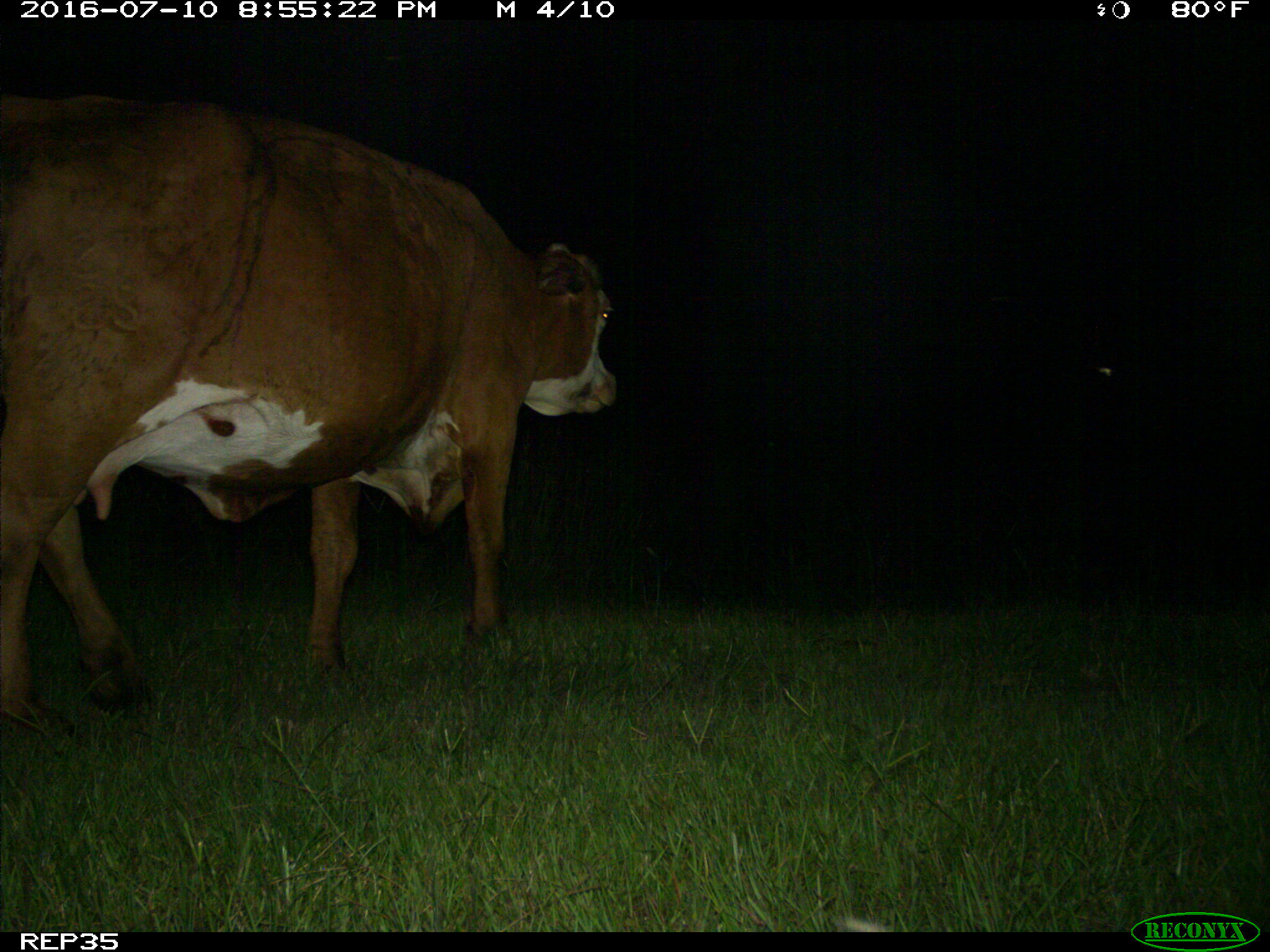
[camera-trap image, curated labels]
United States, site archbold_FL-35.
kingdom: Animalia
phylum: Chordata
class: Mammalia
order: Artiodactyla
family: Bovidae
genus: Bos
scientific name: Bos taurus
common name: domestic cow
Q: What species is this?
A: Bos taurus (domestic cow).